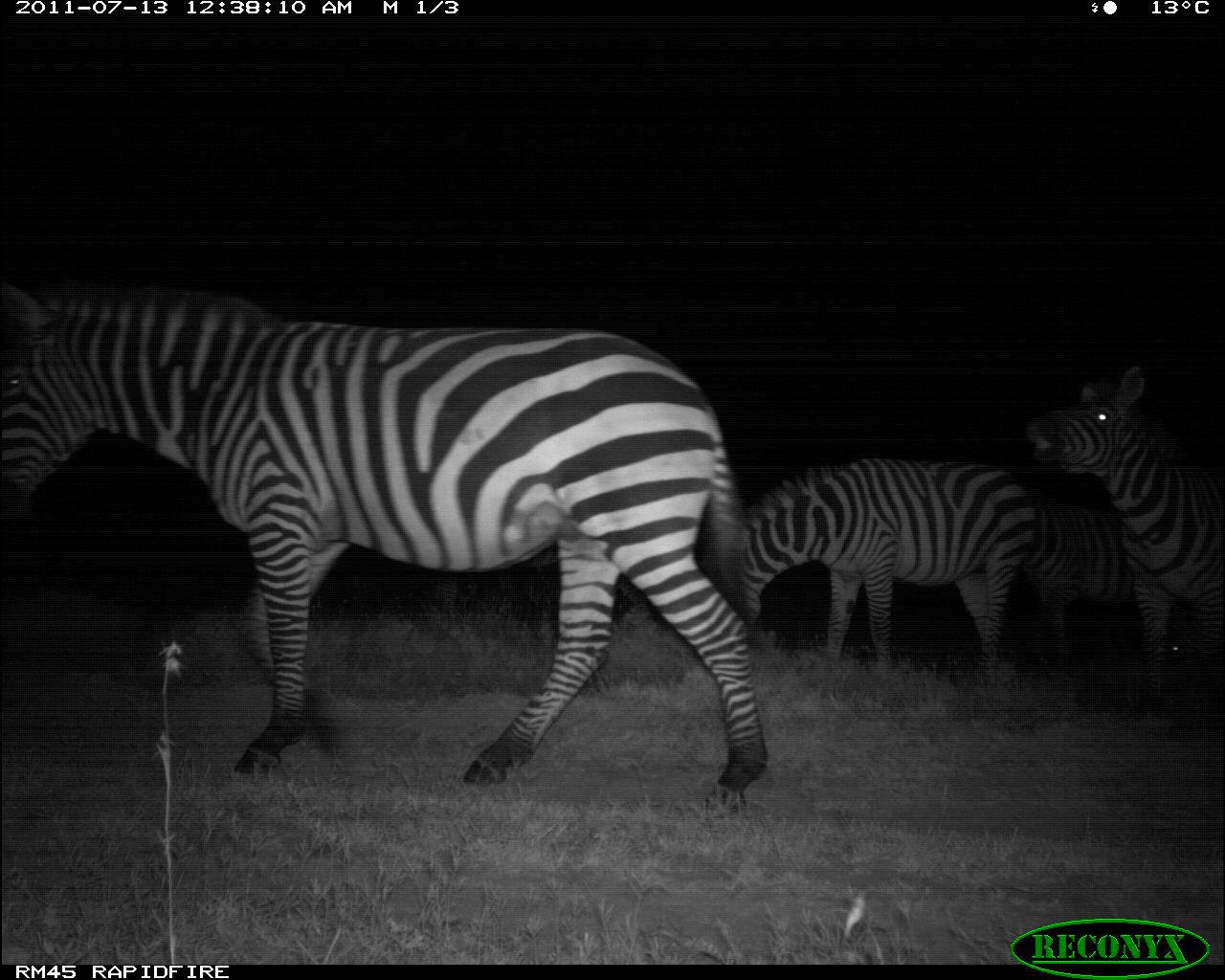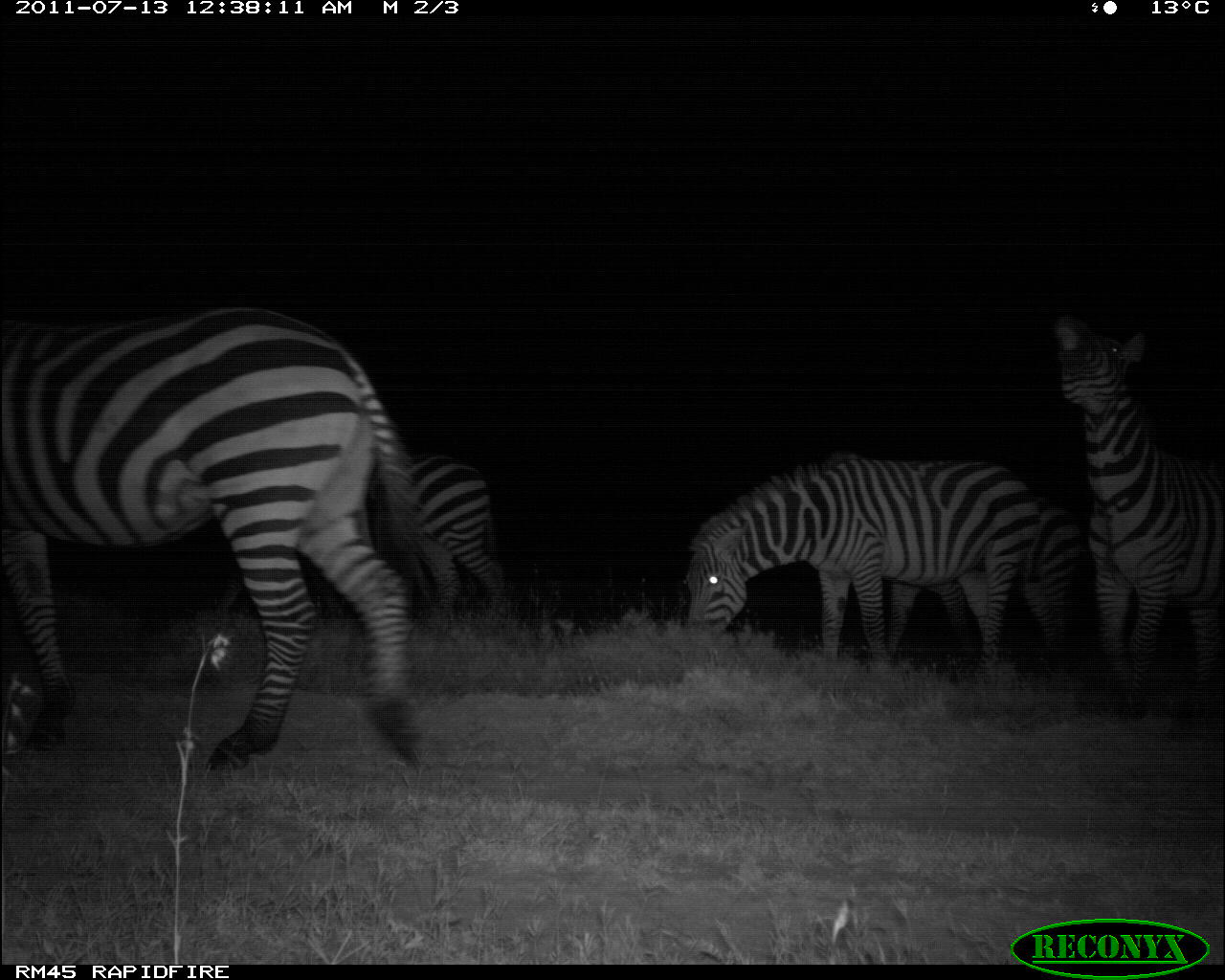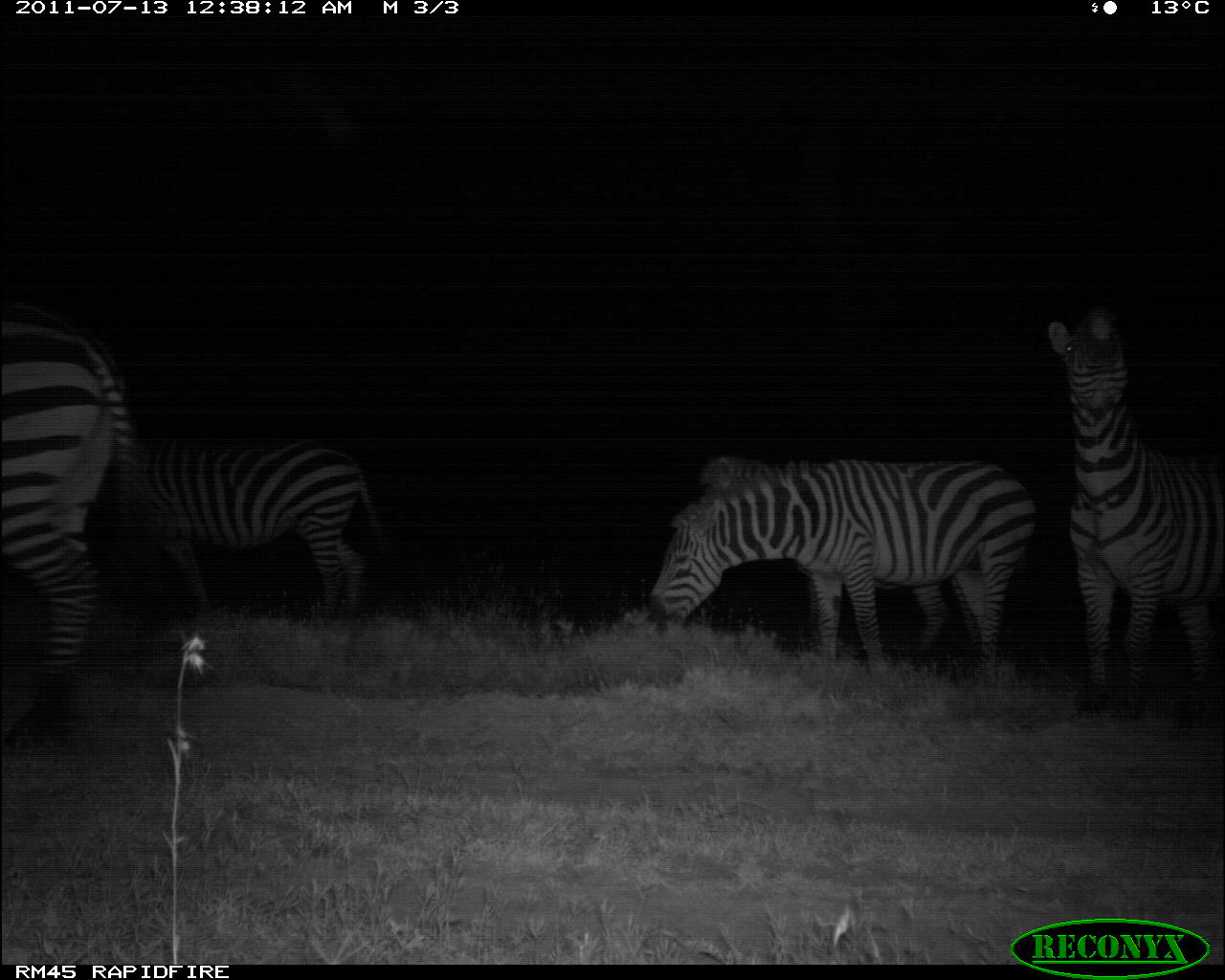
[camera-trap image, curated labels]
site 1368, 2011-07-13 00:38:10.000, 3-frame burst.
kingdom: Animalia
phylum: Chordata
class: Mammalia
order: Perissodactyla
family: Equidae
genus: Equus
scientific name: Equus quagga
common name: plains zebra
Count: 5.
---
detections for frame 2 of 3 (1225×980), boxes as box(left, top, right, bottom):
equus quagga: box(0, 307, 421, 770); box(685, 452, 1041, 672); box(1051, 313, 1224, 714); box(209, 452, 506, 675); box(877, 483, 1080, 663)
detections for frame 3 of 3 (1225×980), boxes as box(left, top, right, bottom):
equus quagga: box(645, 456, 1036, 689); box(1045, 305, 1225, 718); box(0, 299, 156, 748); box(698, 452, 980, 657); box(82, 439, 394, 622)